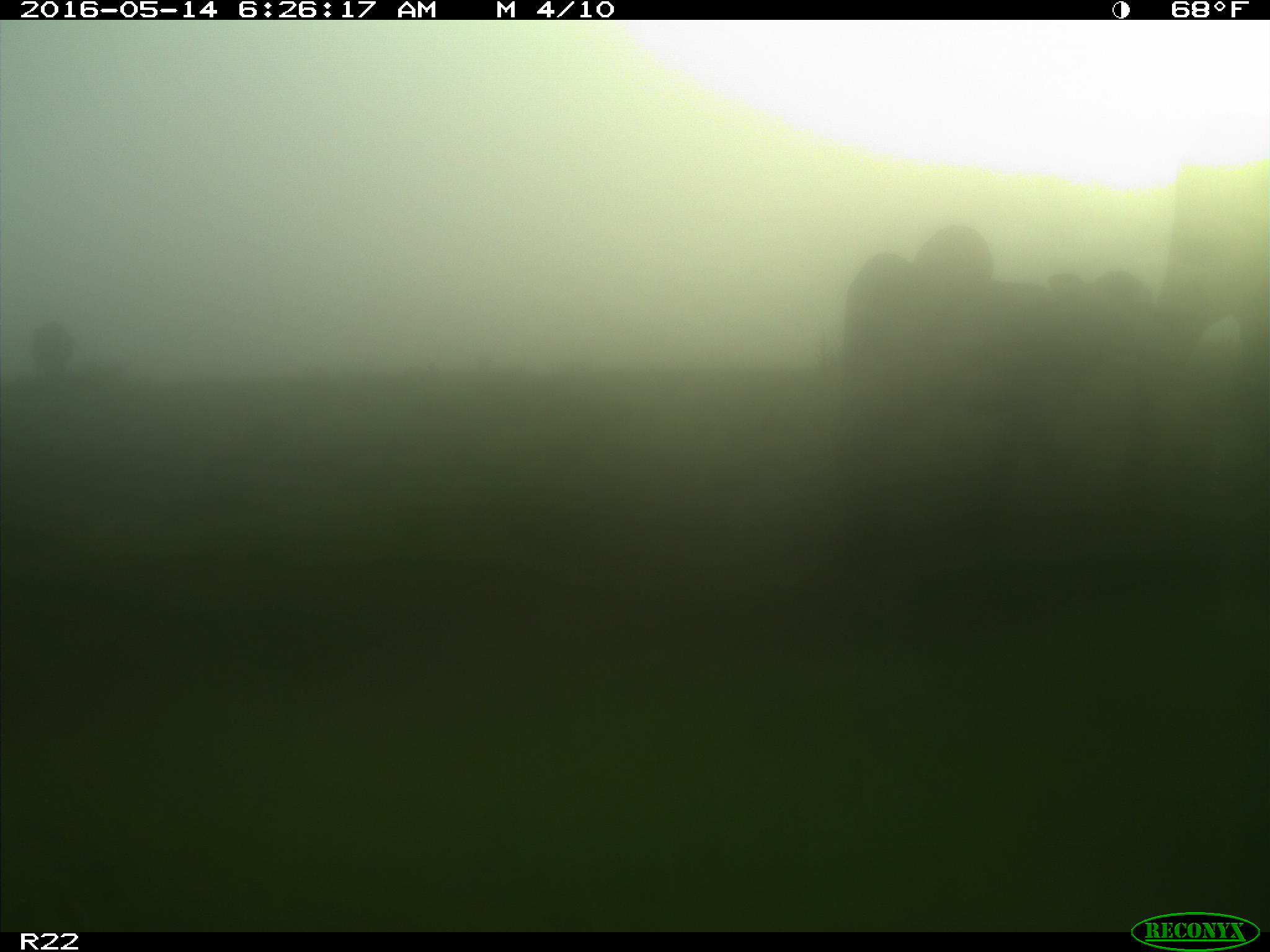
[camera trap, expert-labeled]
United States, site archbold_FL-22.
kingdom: Animalia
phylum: Chordata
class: Mammalia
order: Artiodactyla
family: Bovidae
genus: Bos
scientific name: Bos taurus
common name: domestic cow